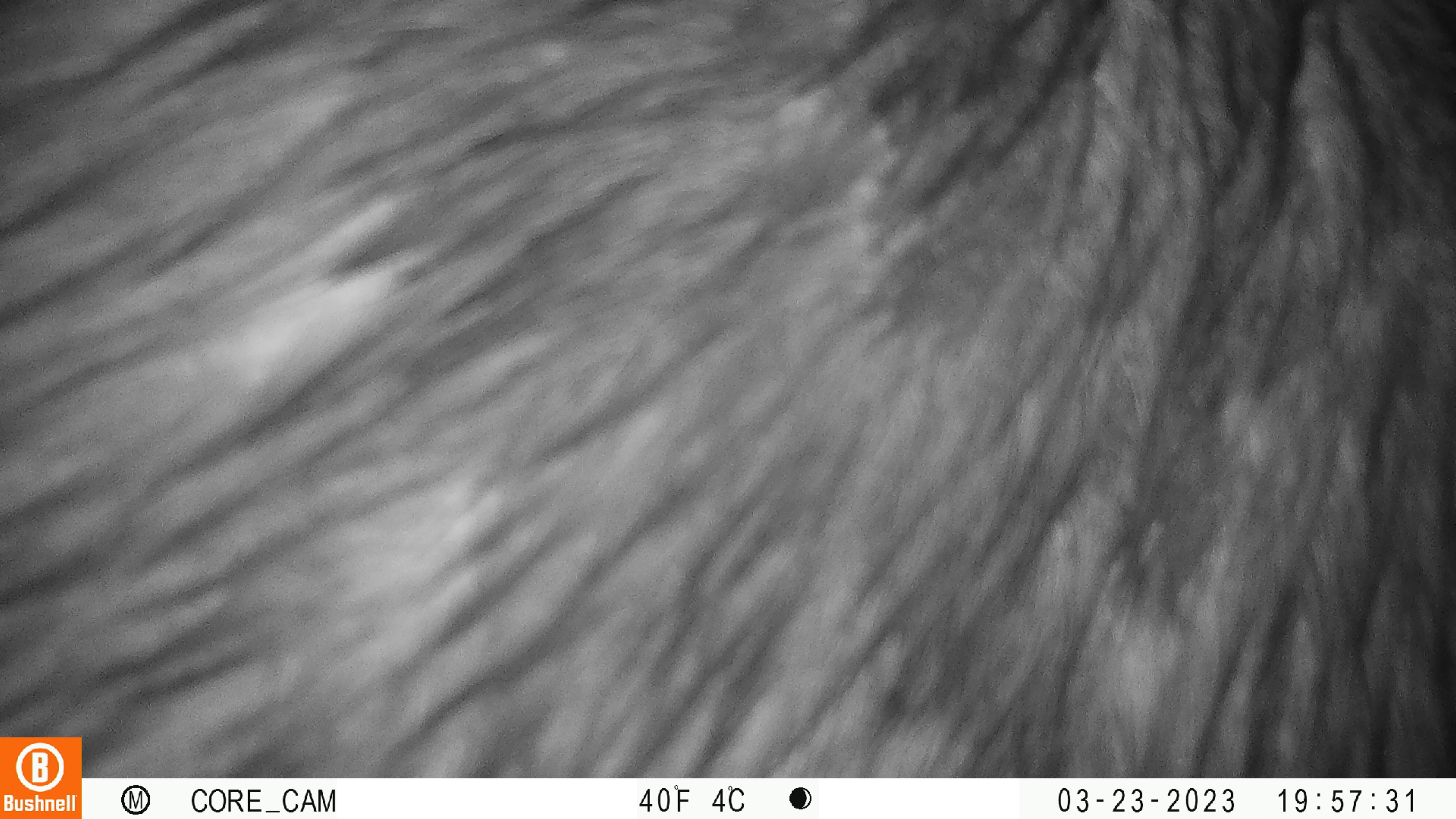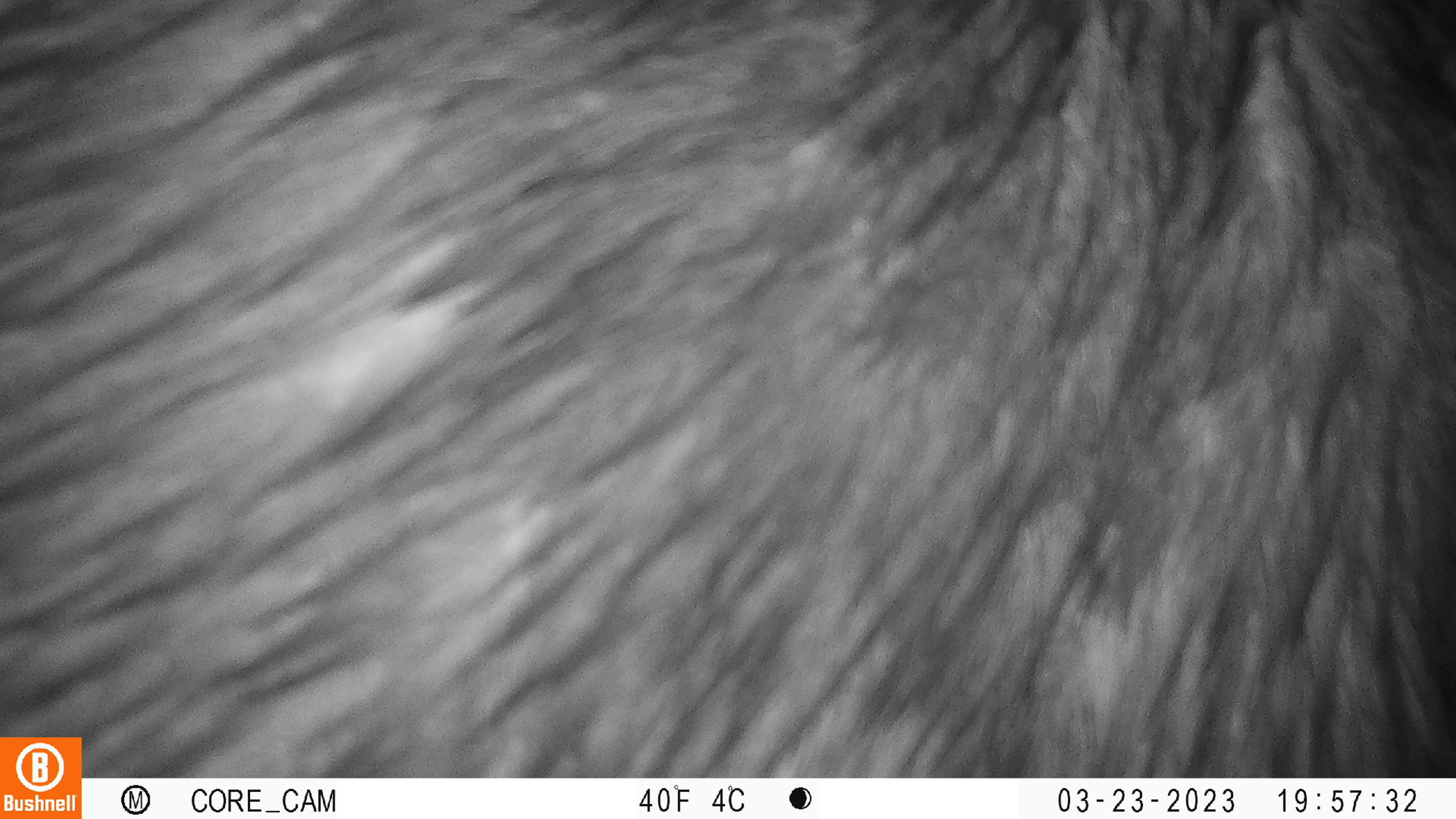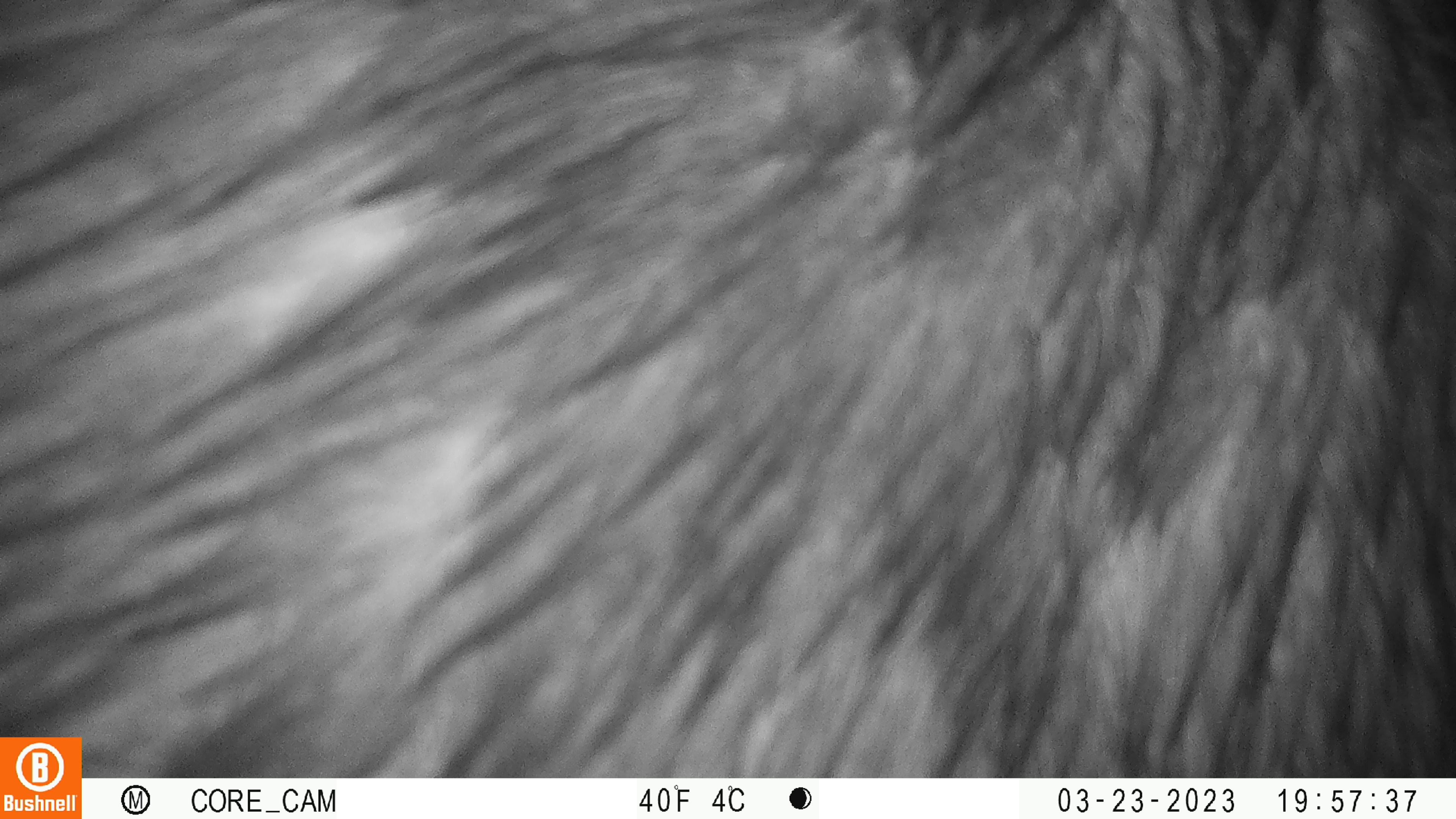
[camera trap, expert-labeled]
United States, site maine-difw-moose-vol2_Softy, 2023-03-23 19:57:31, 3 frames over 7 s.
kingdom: Animalia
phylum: Chordata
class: Mammalia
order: Artiodactyla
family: Cervidae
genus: Alces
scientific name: Alces alces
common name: moose